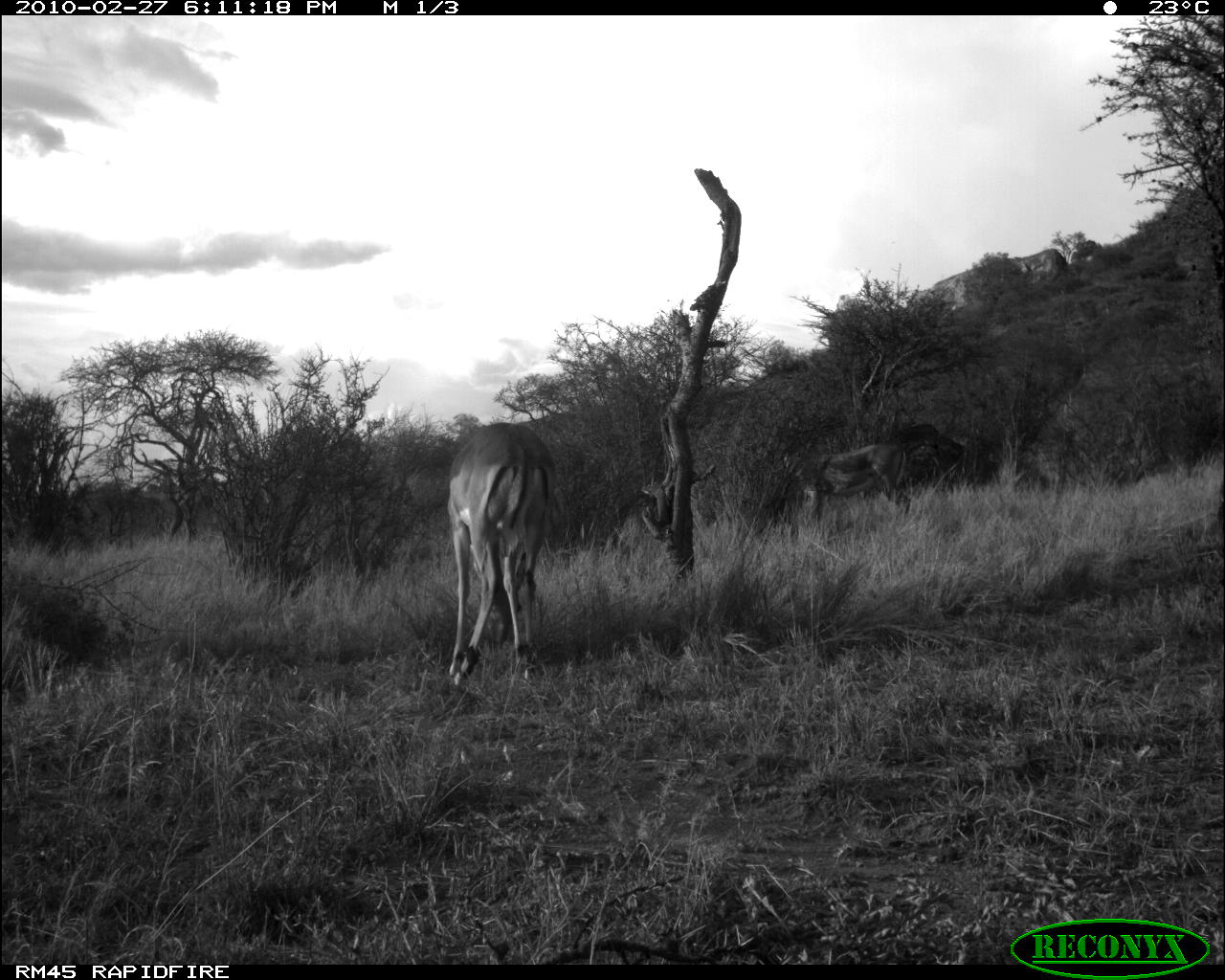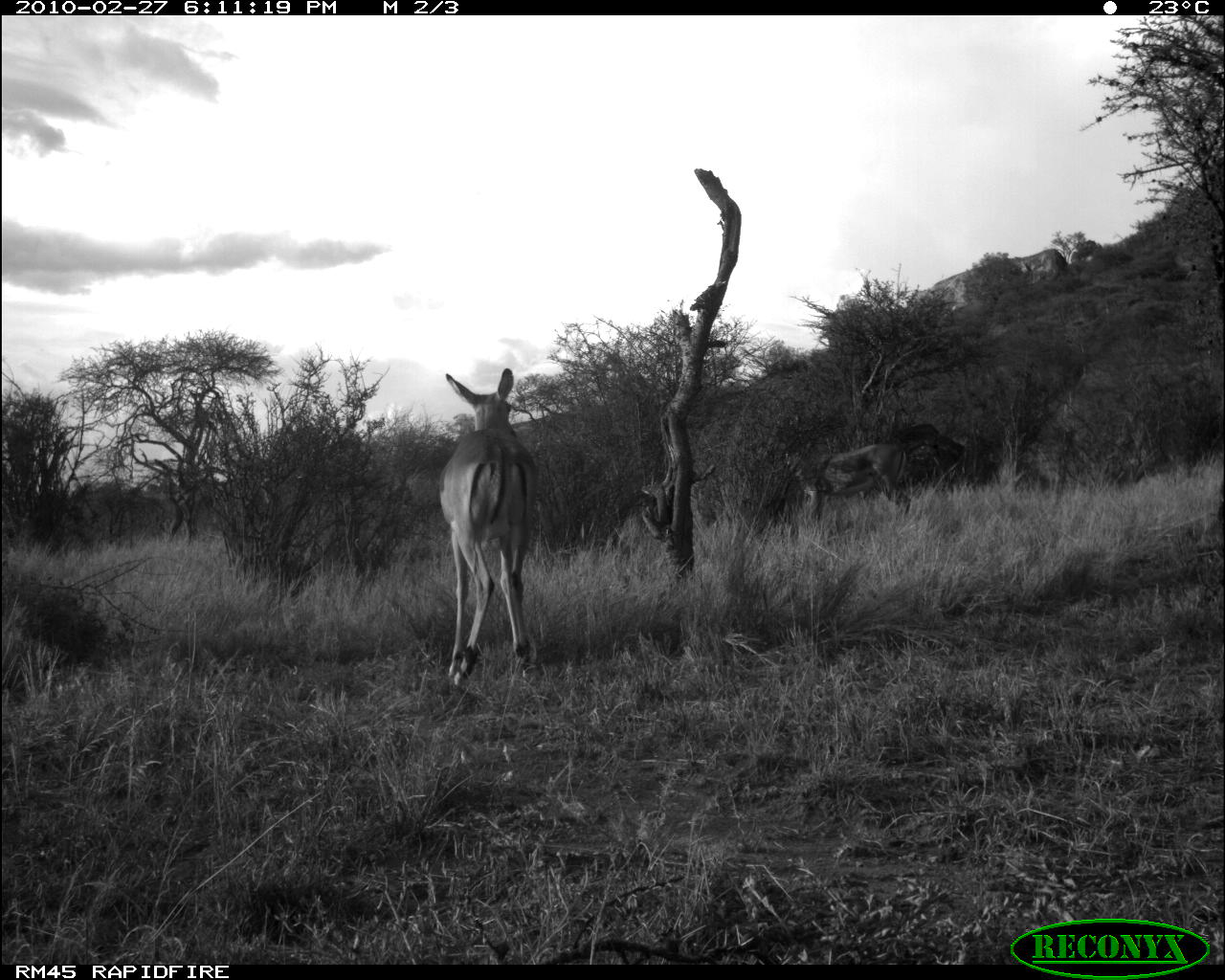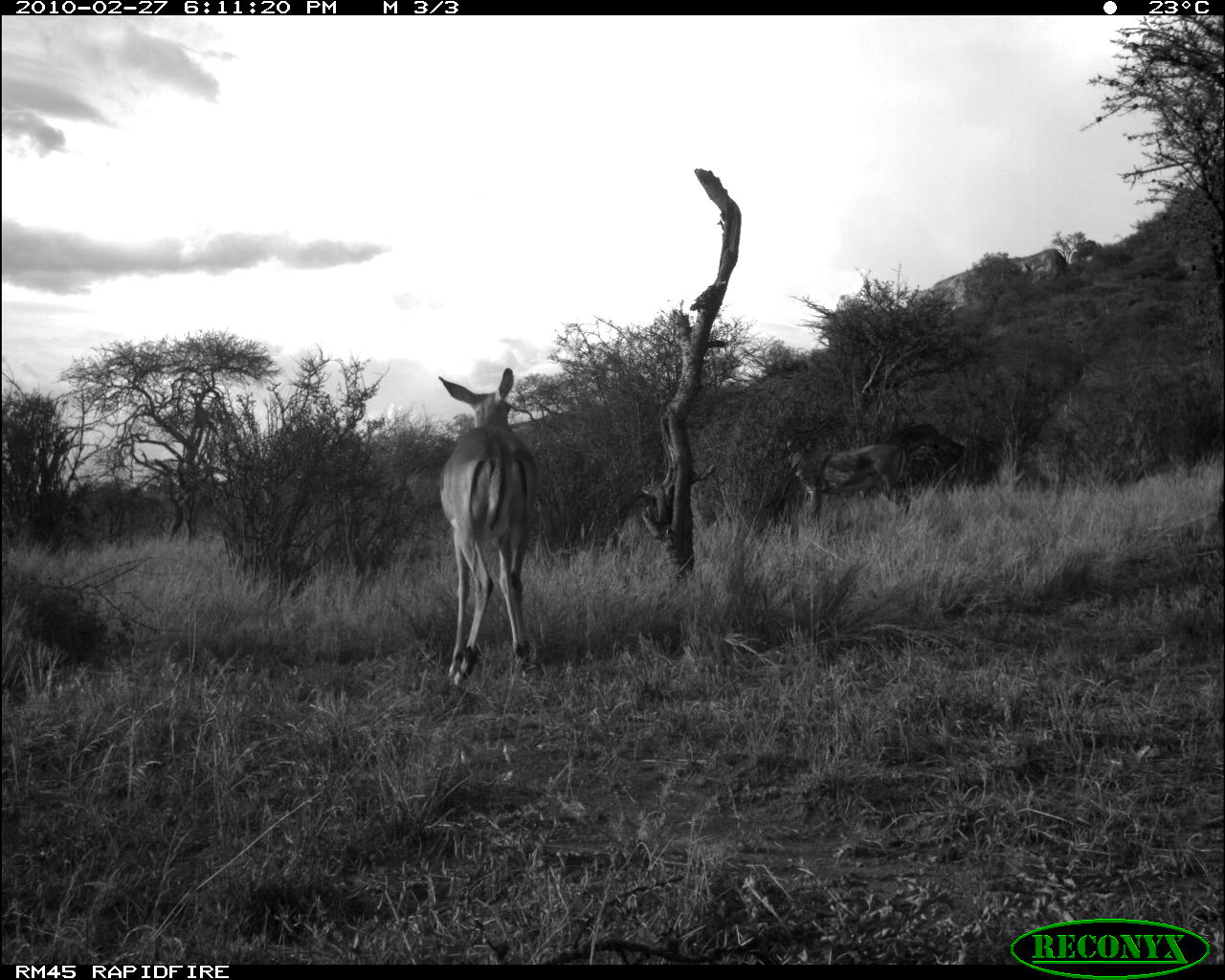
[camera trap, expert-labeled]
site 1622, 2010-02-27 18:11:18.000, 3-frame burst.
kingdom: Animalia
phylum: Chordata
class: Mammalia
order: Artiodactyla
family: Bovidae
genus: Aepyceros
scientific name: Aepyceros melampus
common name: impala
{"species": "Aepyceros melampus (impala)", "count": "2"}